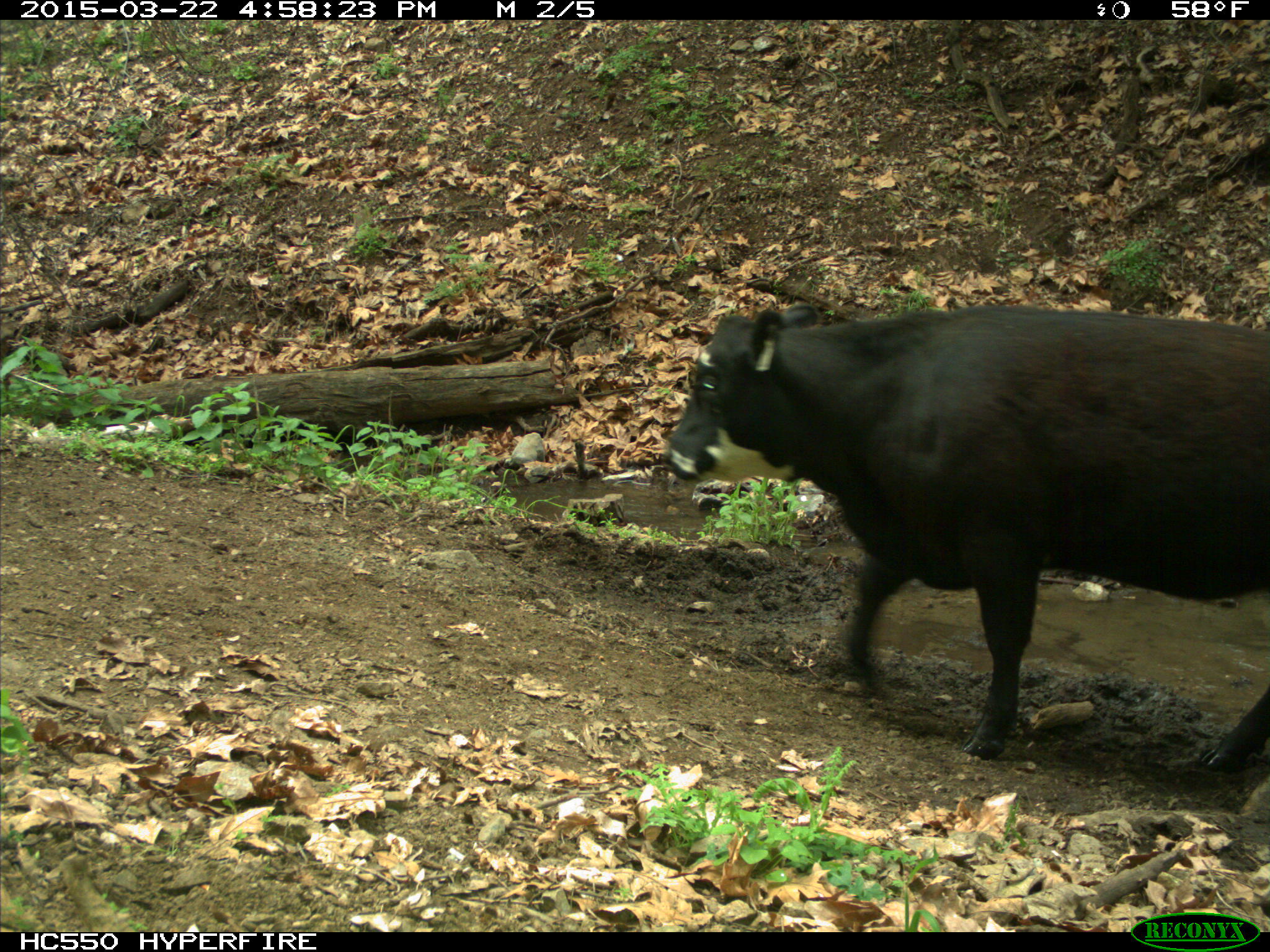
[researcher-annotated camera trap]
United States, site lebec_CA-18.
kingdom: Animalia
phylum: Chordata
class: Mammalia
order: Artiodactyla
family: Bovidae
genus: Bos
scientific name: Bos taurus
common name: domestic cow